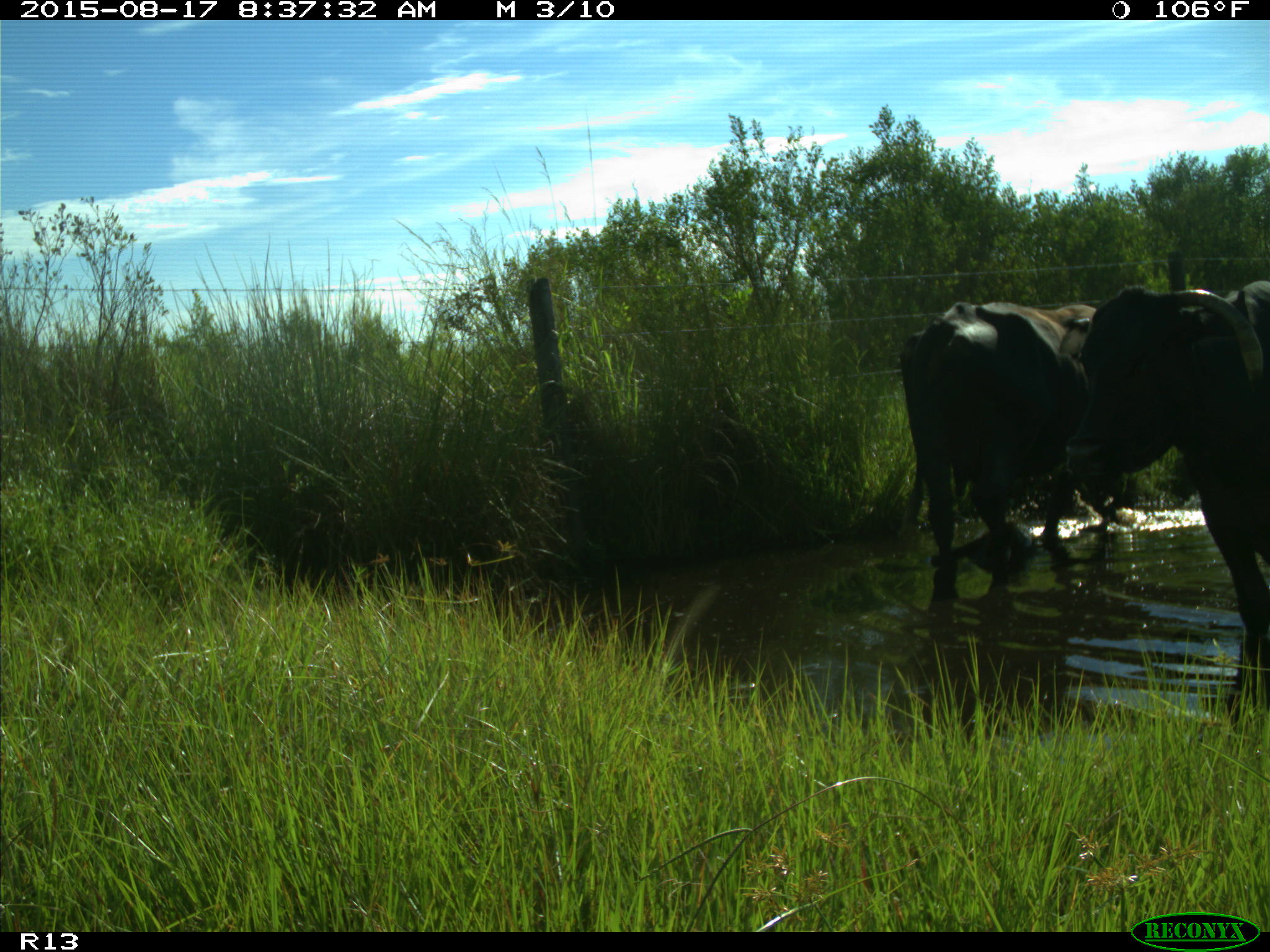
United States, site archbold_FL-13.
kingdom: Animalia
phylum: Chordata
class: Mammalia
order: Artiodactyla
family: Bovidae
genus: Bos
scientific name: Bos taurus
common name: domestic cow